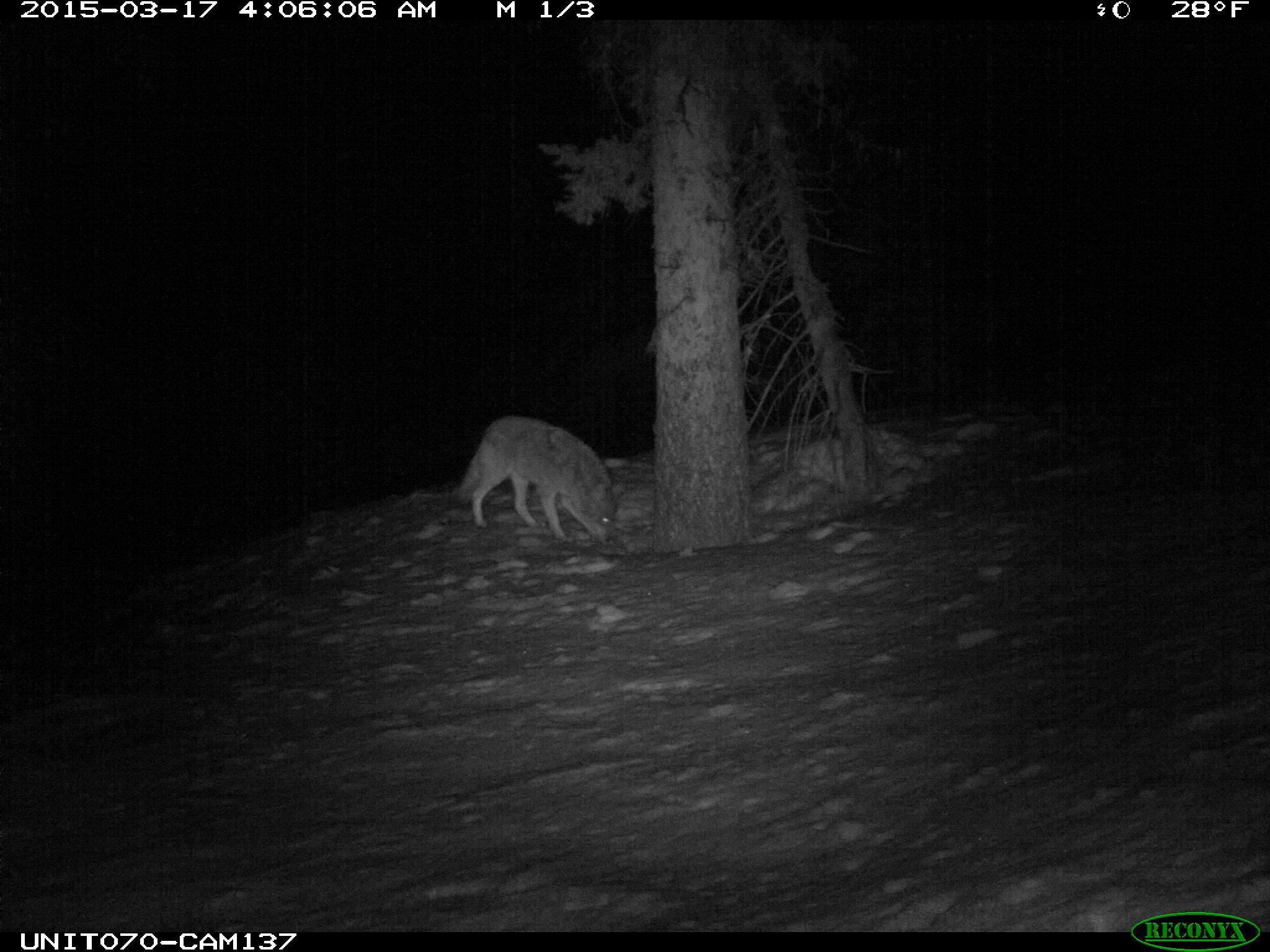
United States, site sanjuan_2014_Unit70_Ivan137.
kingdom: Animalia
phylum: Chordata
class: Mammalia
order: Carnivora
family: Canidae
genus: Canis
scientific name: Canis latrans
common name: coyote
Canis latrans (coyote).